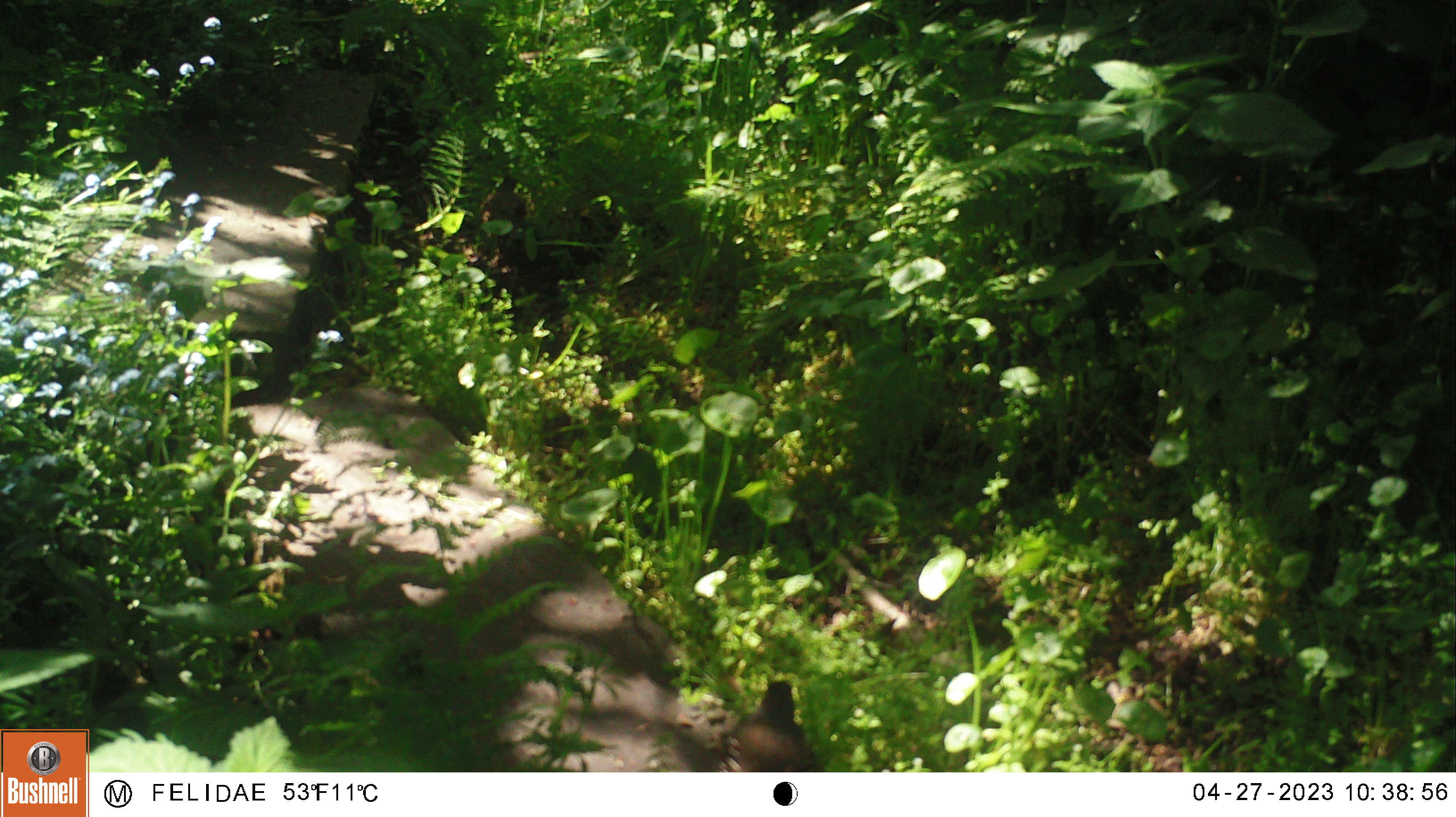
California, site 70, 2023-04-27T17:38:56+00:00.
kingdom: Animalia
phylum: Chordata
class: Aves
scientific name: Aves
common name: bird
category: unknown bird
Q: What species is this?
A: Unknown bird (bird) (Aves).